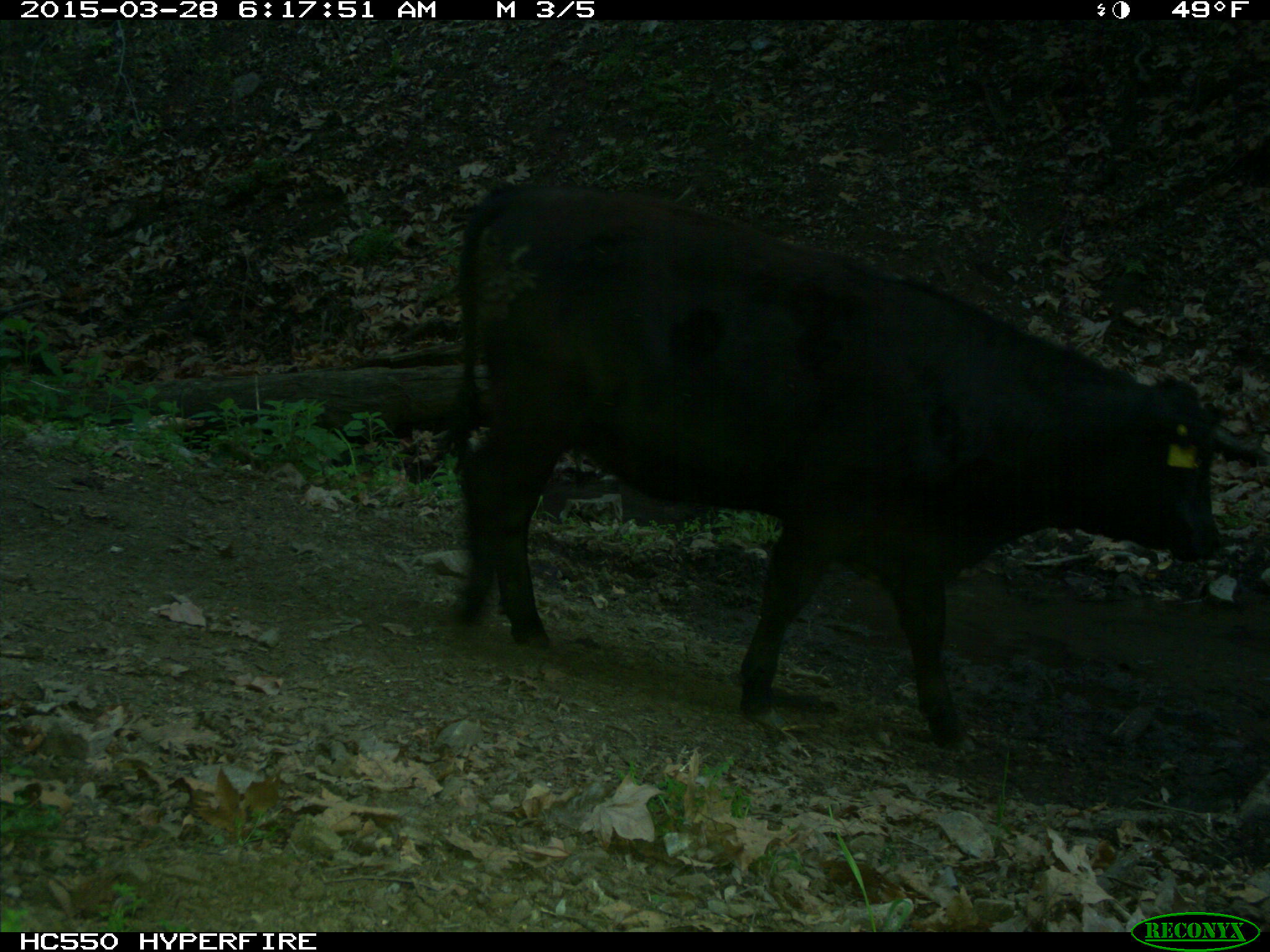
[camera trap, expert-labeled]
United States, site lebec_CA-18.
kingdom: Animalia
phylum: Chordata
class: Mammalia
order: Artiodactyla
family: Bovidae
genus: Bos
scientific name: Bos taurus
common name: domestic cow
Bos taurus (domestic cow).